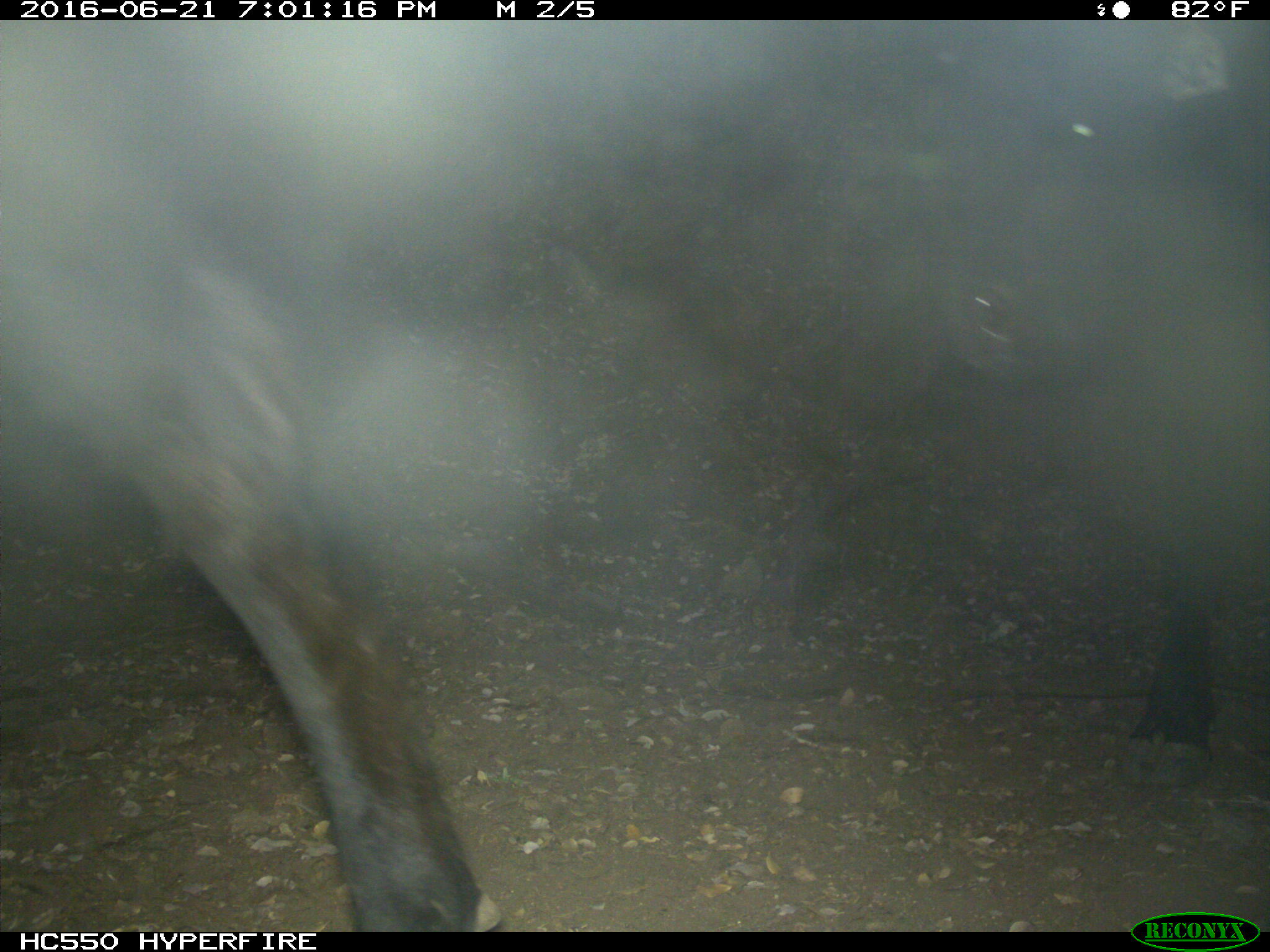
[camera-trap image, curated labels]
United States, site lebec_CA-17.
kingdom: Animalia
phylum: Chordata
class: Mammalia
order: Artiodactyla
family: Bovidae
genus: Bos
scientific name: Bos taurus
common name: domestic cow